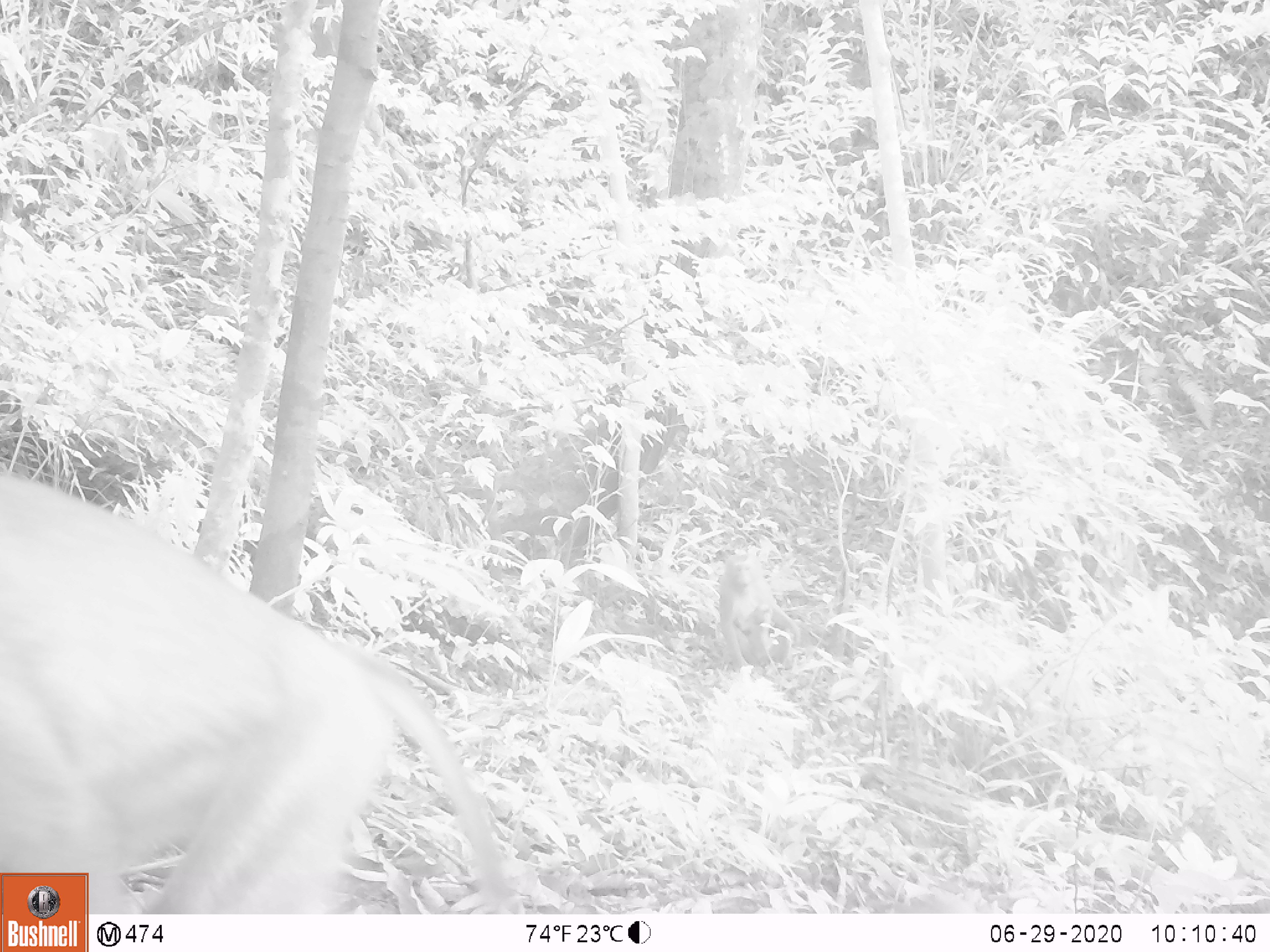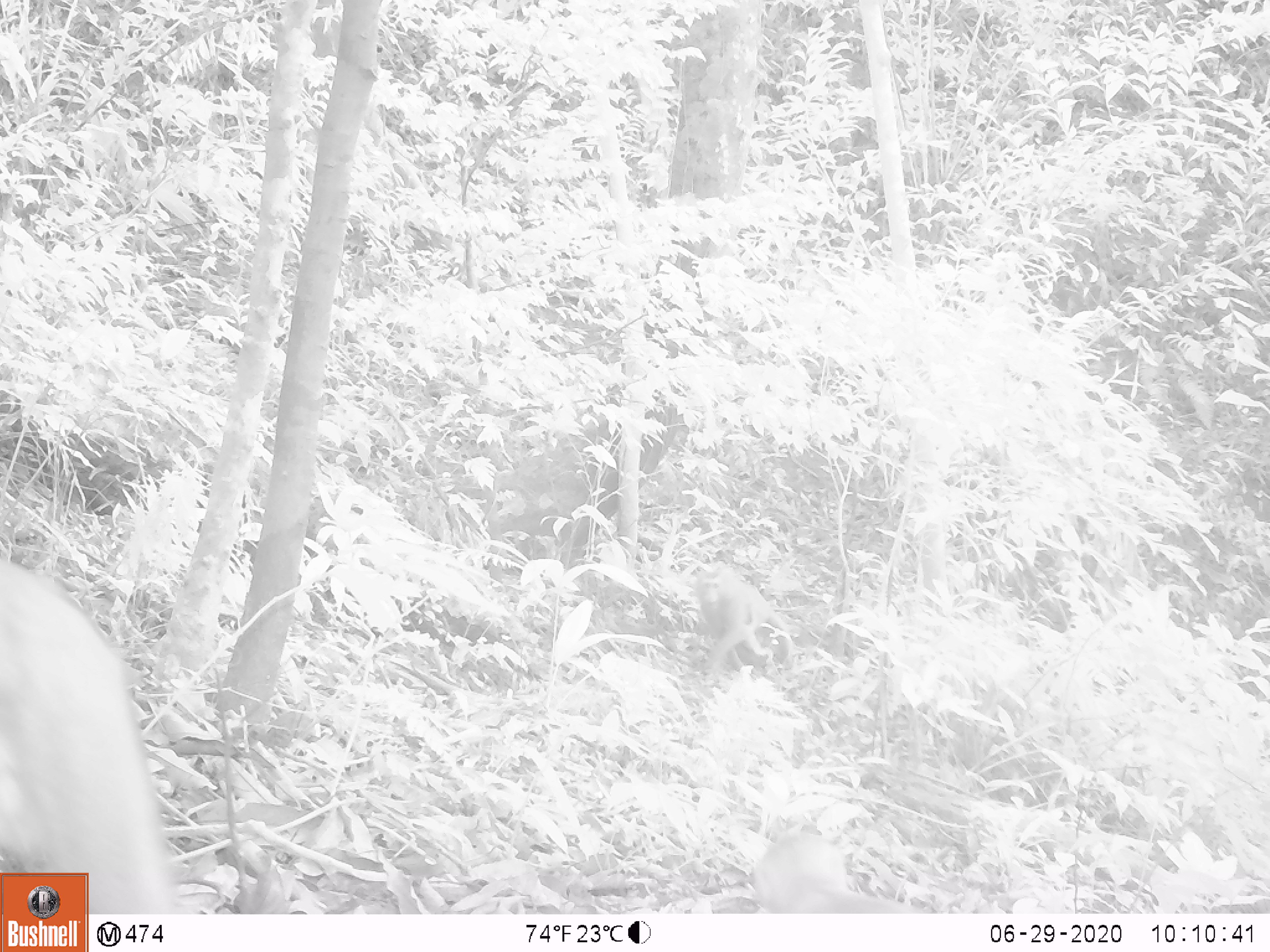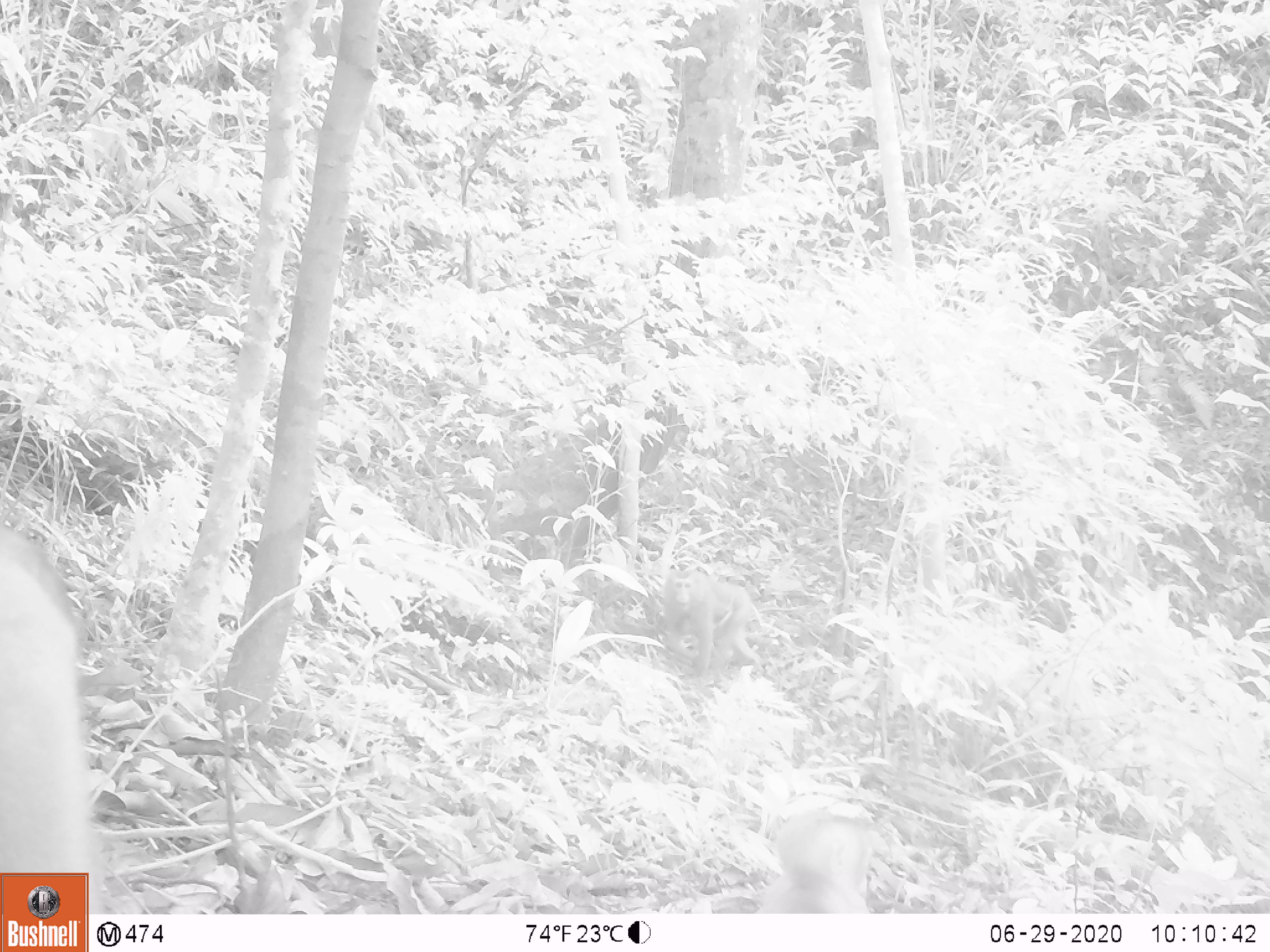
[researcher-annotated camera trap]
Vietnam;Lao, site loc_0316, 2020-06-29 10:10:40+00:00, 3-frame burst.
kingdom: Animalia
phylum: Chordata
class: Mammalia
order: Primates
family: Cercopithecidae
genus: Macaca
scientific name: Macaca nemestrina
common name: pig-tailed macaque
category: pig tailed macaque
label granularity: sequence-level